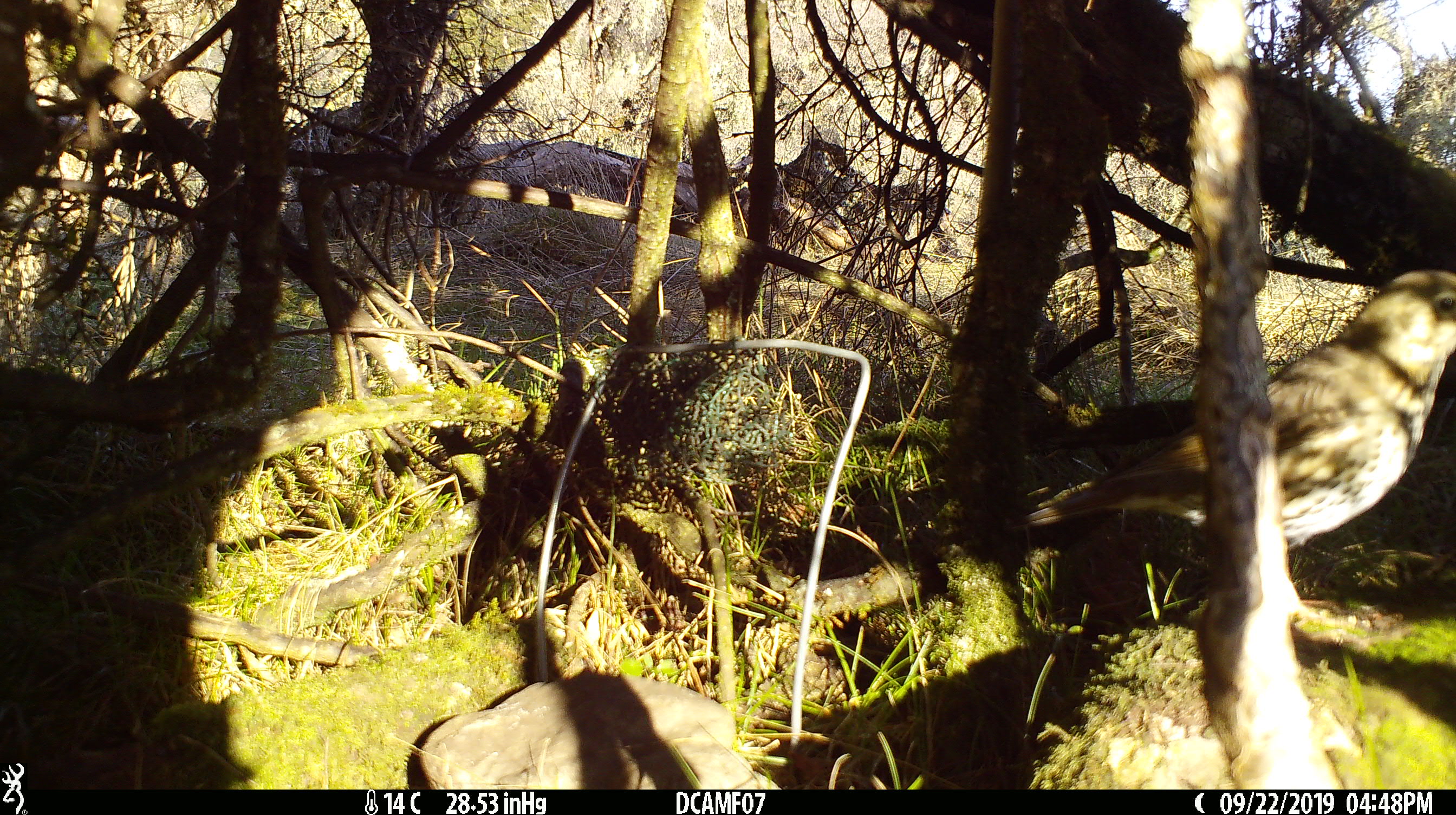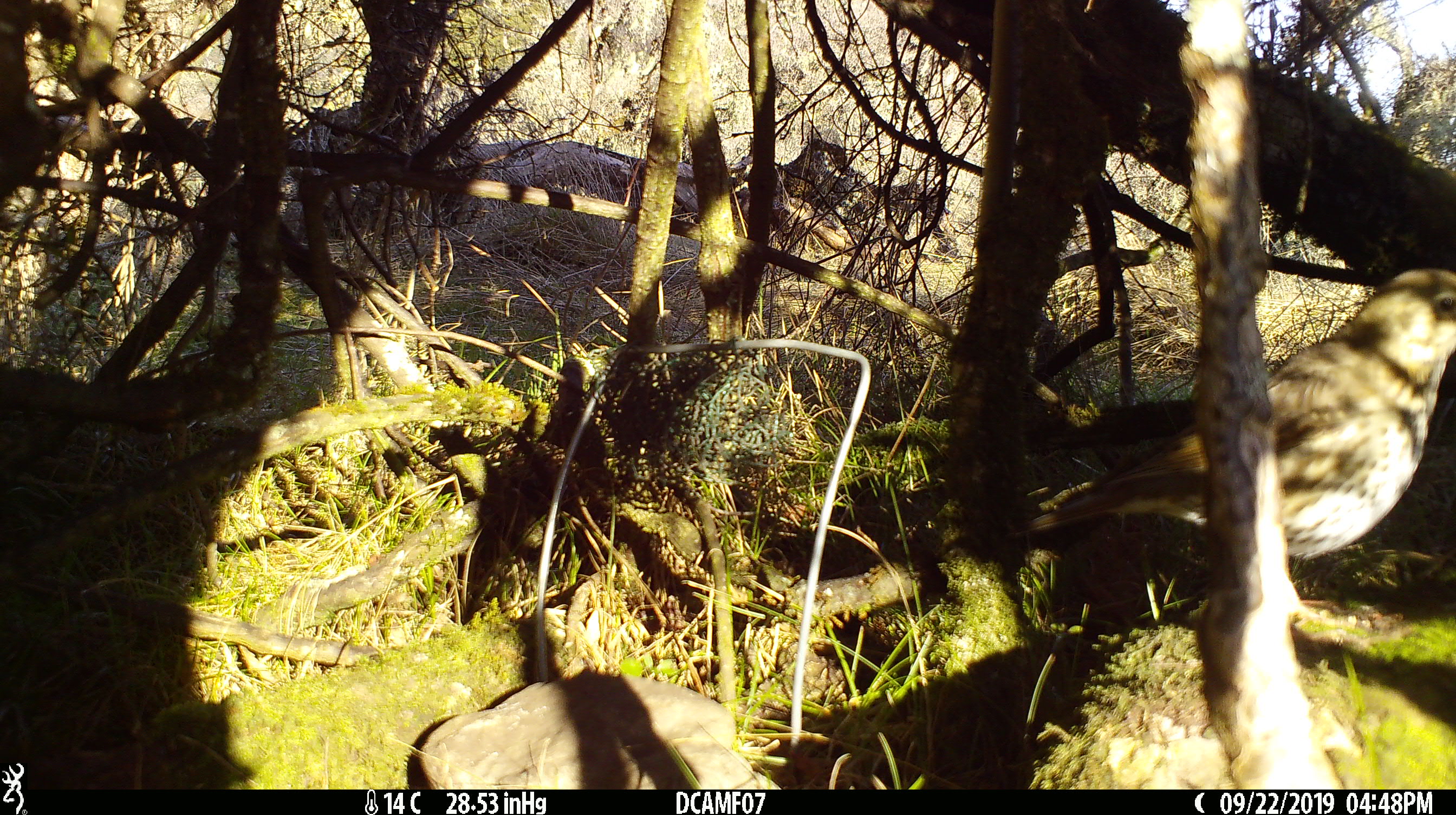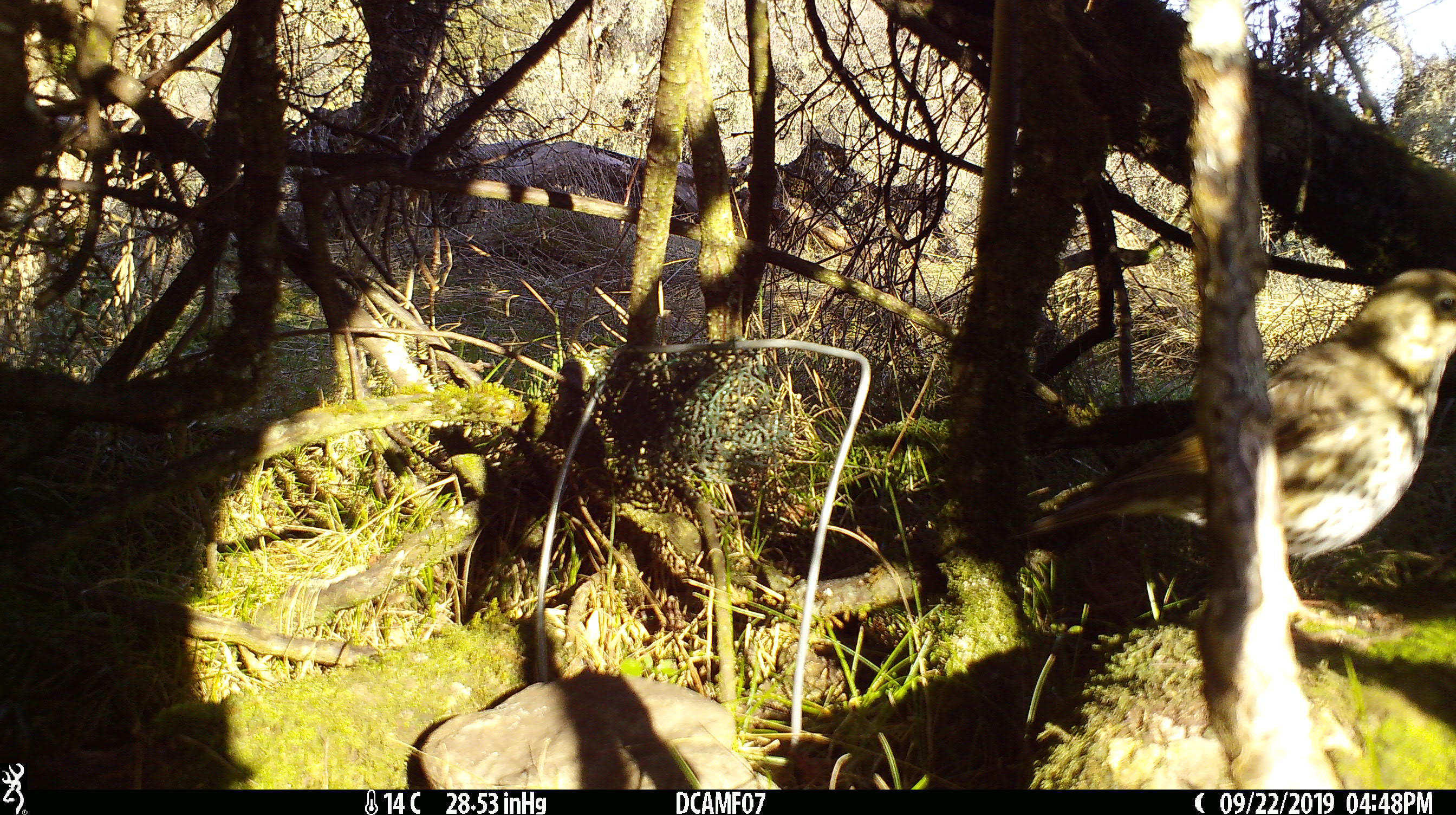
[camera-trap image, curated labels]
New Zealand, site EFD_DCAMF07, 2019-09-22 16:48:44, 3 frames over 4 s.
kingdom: Animalia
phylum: Chordata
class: Aves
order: Passeriformes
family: Turdidae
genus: Turdus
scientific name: Turdus philomelos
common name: song thrush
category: thrush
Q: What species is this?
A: Thrush (song thrush) (Turdus philomelos).